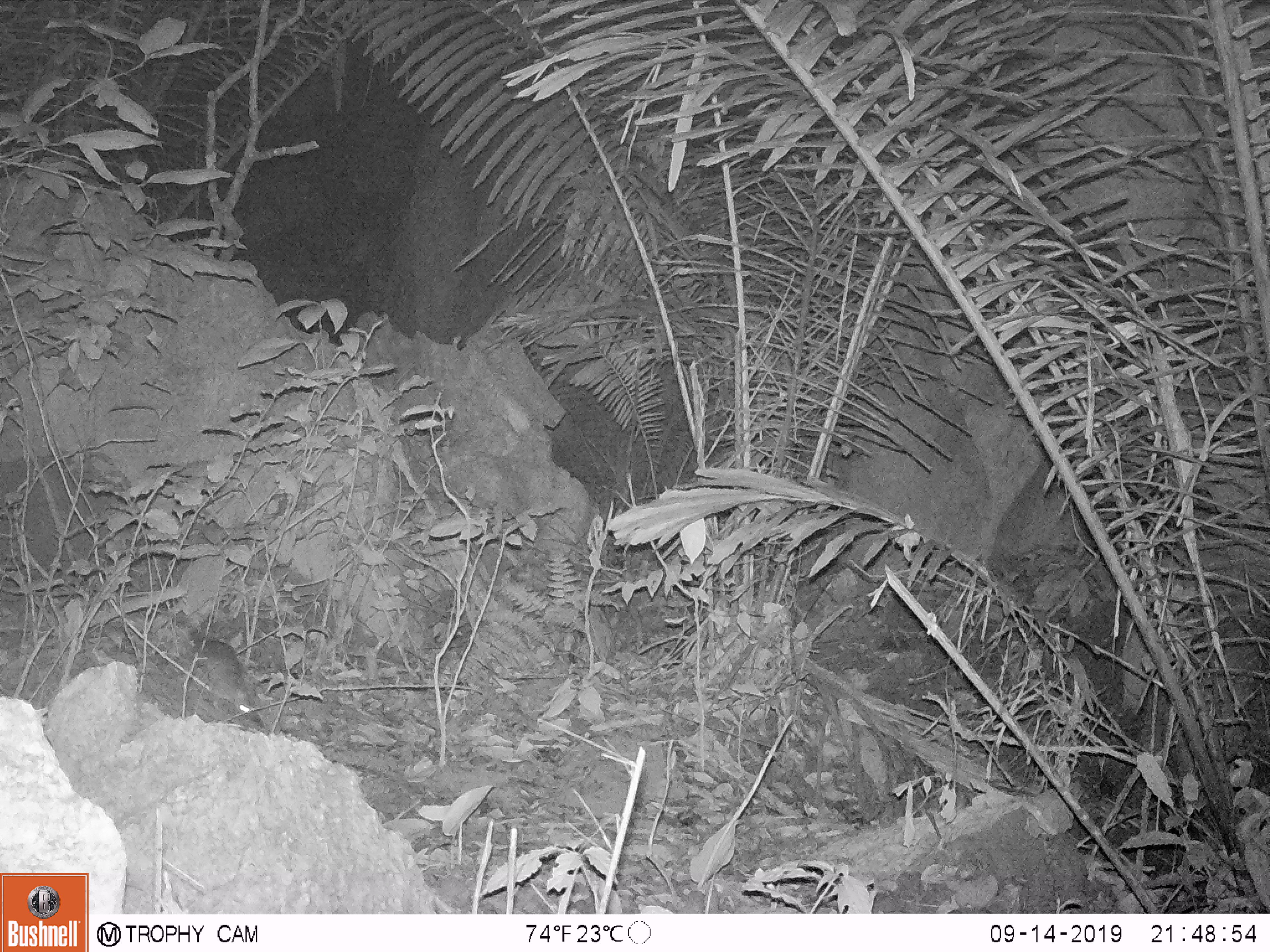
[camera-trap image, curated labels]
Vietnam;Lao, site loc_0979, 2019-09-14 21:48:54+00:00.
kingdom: Animalia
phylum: Chordata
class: Mammalia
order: Rodentia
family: Muridae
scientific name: Muridae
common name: old-world mice and rats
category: unidentified murid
Unidentified murid (old-world mice and rats) (Muridae). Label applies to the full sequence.